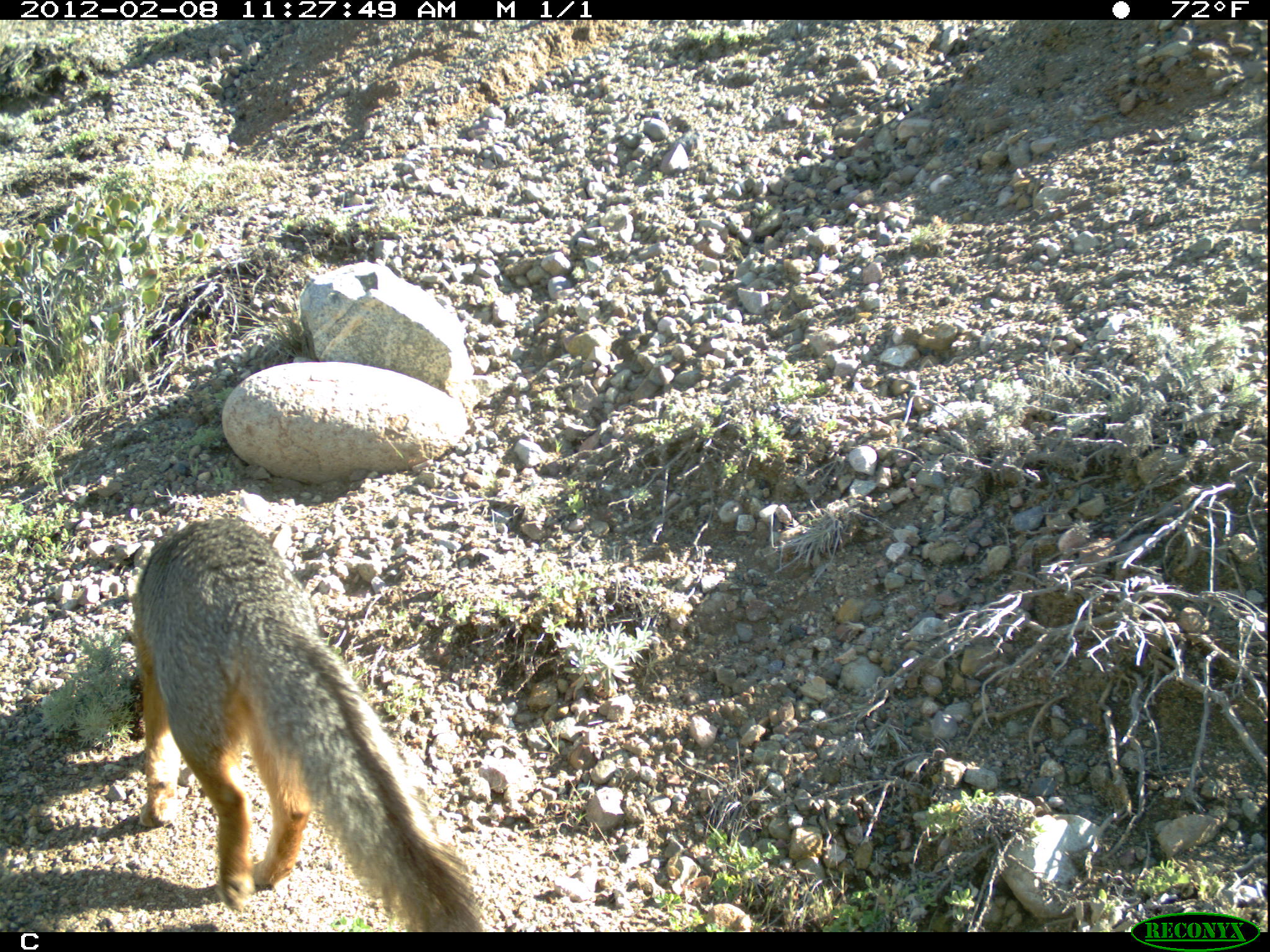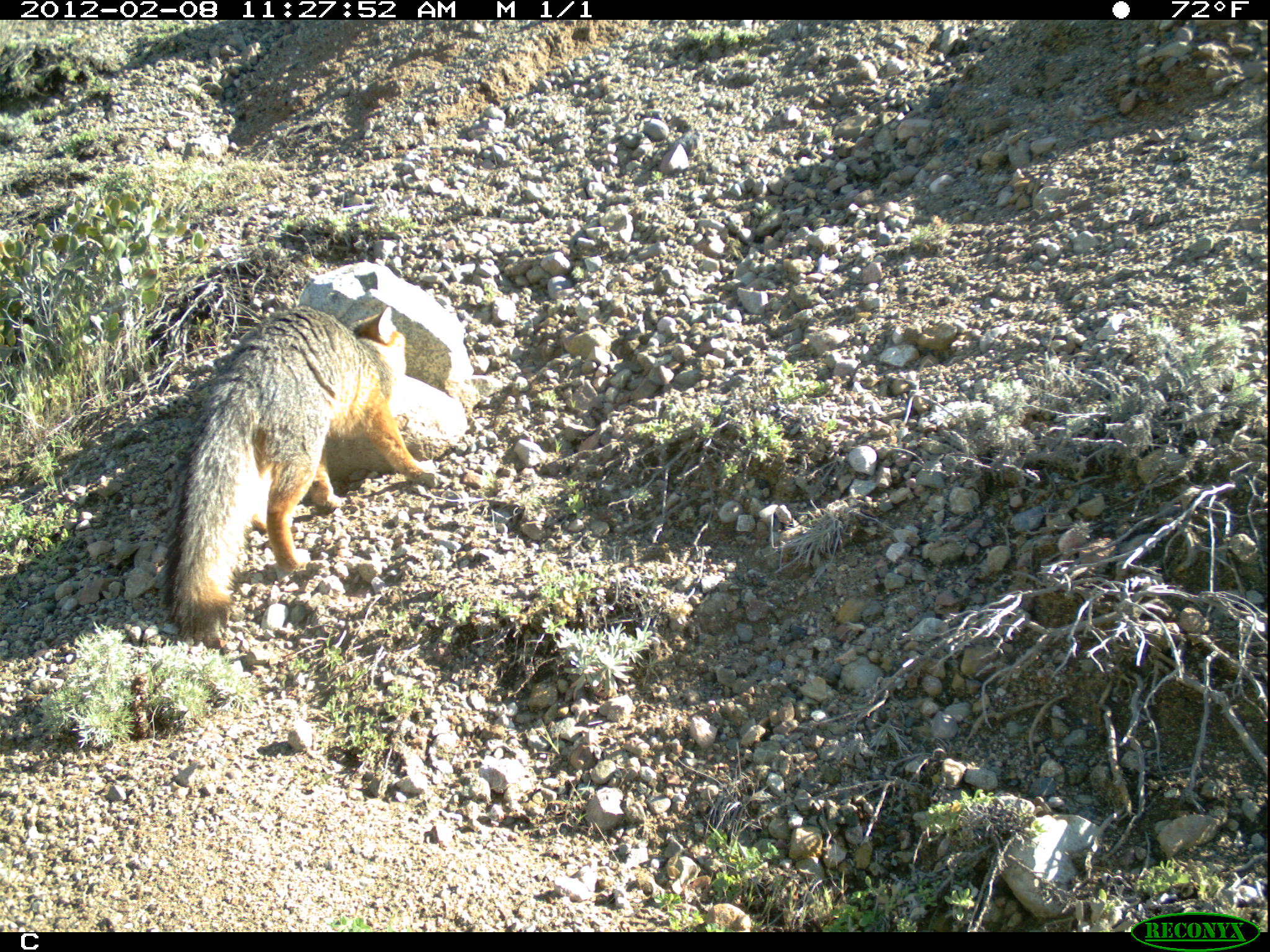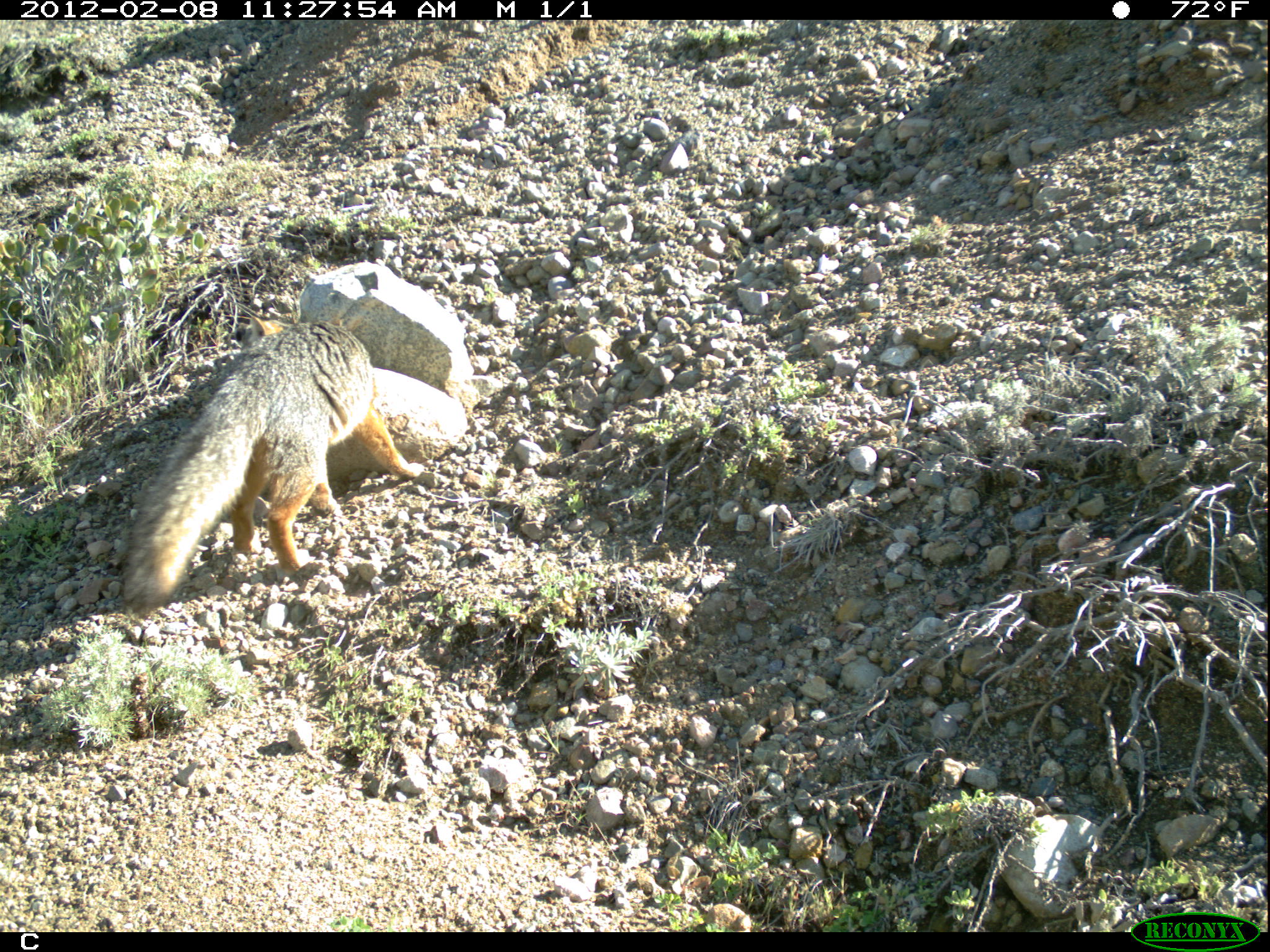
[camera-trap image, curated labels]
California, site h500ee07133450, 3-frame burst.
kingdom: Animalia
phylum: Chordata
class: Mammalia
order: Carnivora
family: Canidae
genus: Urocyon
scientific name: Urocyon littoralis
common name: island fox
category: fox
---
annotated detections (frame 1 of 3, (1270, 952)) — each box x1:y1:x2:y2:
fox: 129:515:488:931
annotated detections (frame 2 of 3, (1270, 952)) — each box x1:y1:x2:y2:
fox: 162:306:428:639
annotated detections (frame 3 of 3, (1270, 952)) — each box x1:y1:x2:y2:
fox: 119:315:425:617